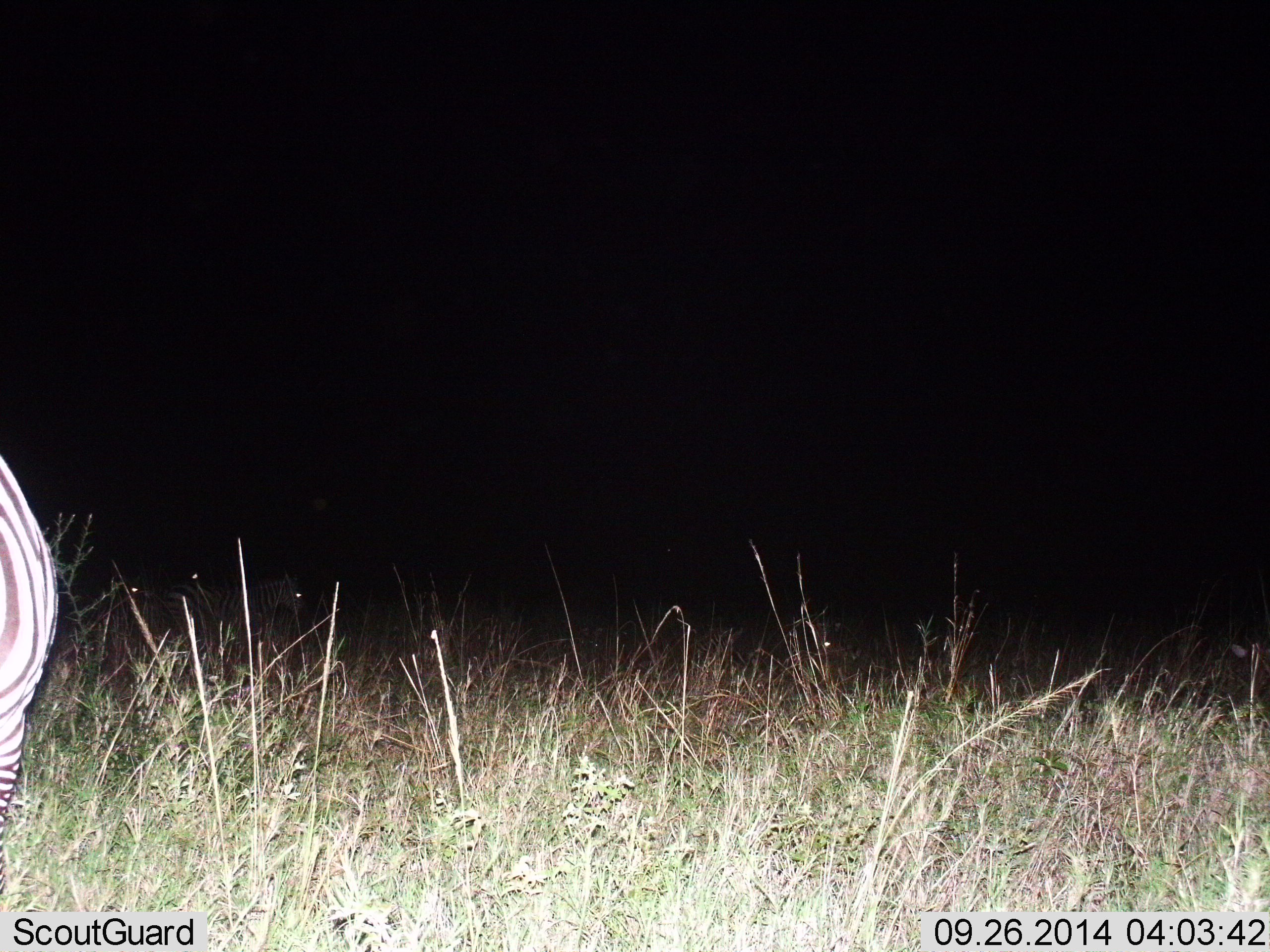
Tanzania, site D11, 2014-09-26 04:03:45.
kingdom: Animalia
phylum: Chordata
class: Mammalia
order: Perissodactyla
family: Equidae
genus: Equus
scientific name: Equus quagga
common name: plains zebra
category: zebra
Zebra (plains zebra) (Equus quagga), count 1. Behavior (volunteer vote fractions): standing 80%, resting 0%, moving 10%, interacting 0%. Young present (vote fraction): 0%. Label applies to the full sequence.